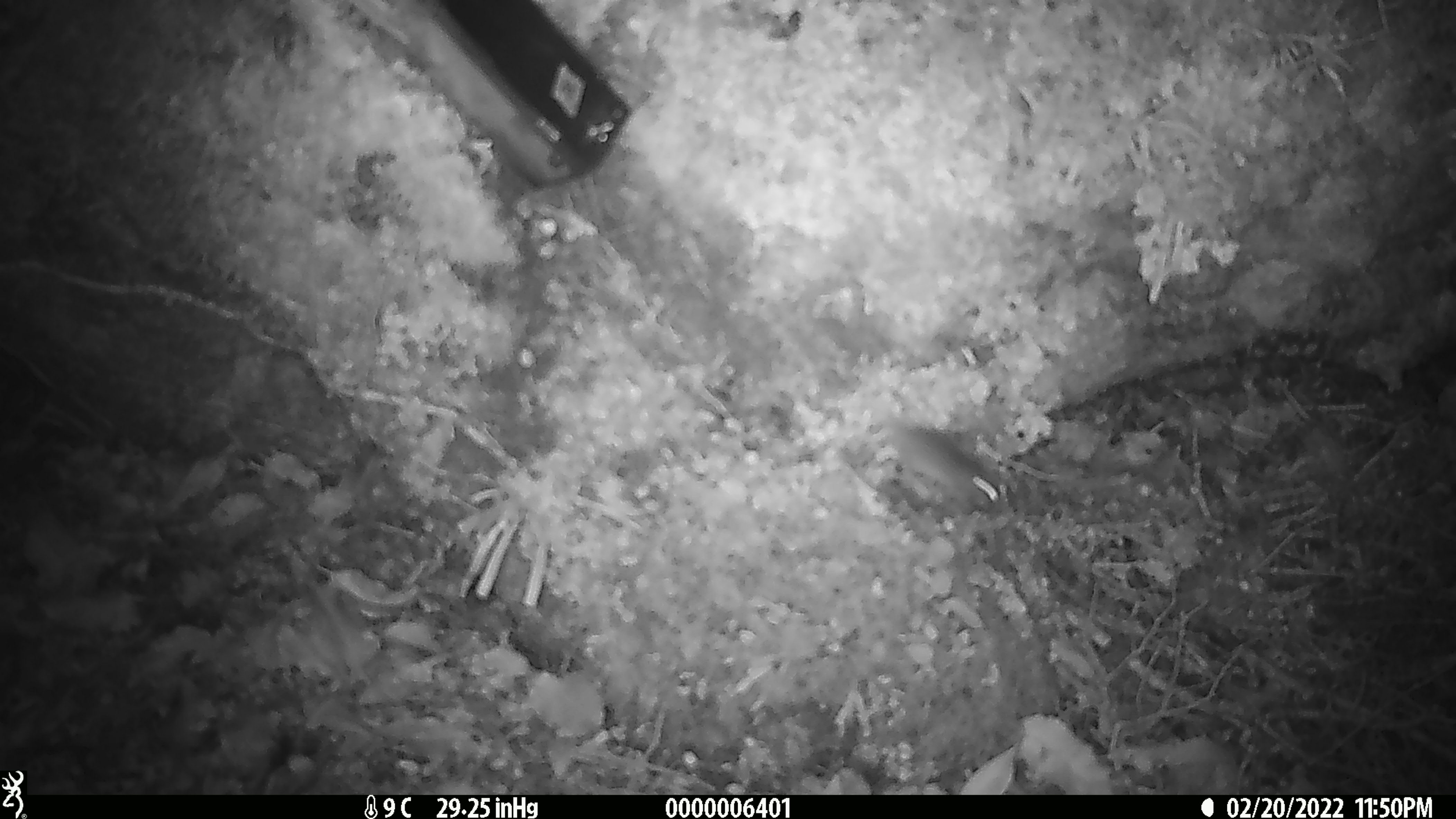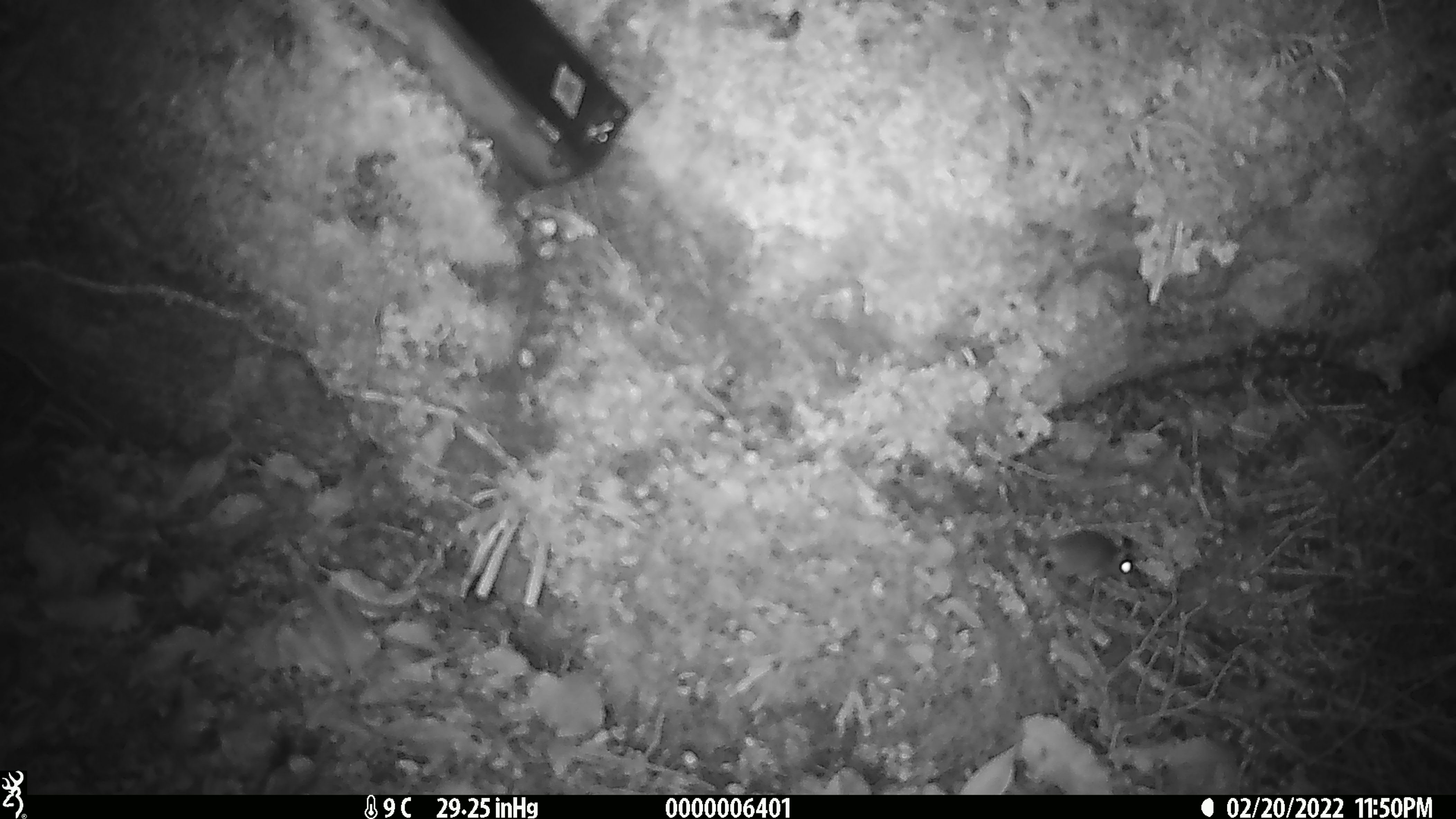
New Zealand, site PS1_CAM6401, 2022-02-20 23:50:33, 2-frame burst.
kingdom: Animalia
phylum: Chordata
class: Mammalia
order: Rodentia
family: Muridae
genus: Mus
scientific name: Mus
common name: mouse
Mouse (Mus).